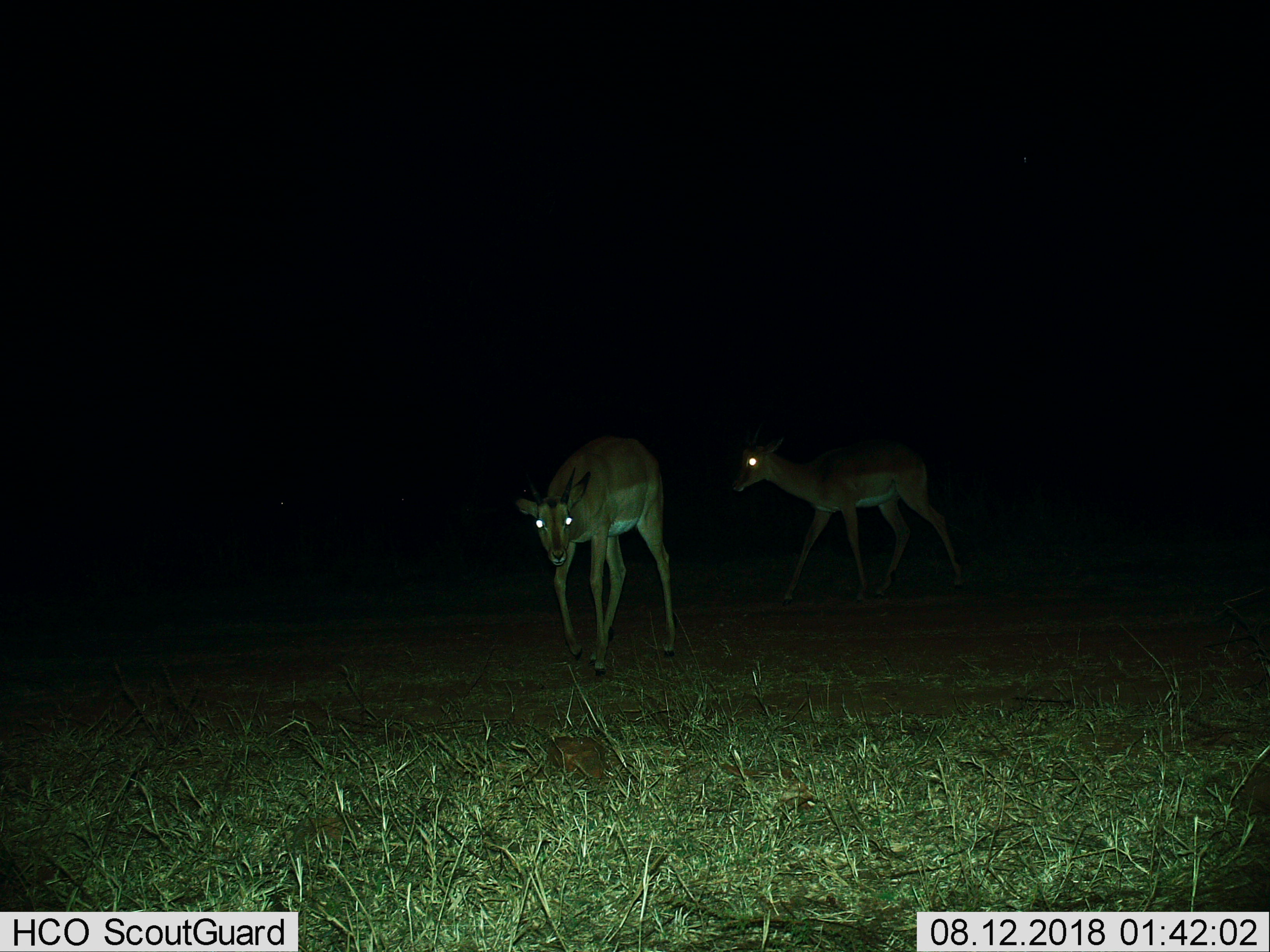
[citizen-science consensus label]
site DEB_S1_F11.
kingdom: Animalia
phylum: Chordata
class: Mammalia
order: Artiodactyla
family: Bovidae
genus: Aepyceros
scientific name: Aepyceros melampus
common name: impala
Impala (Aepyceros melampus), count 2. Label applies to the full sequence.